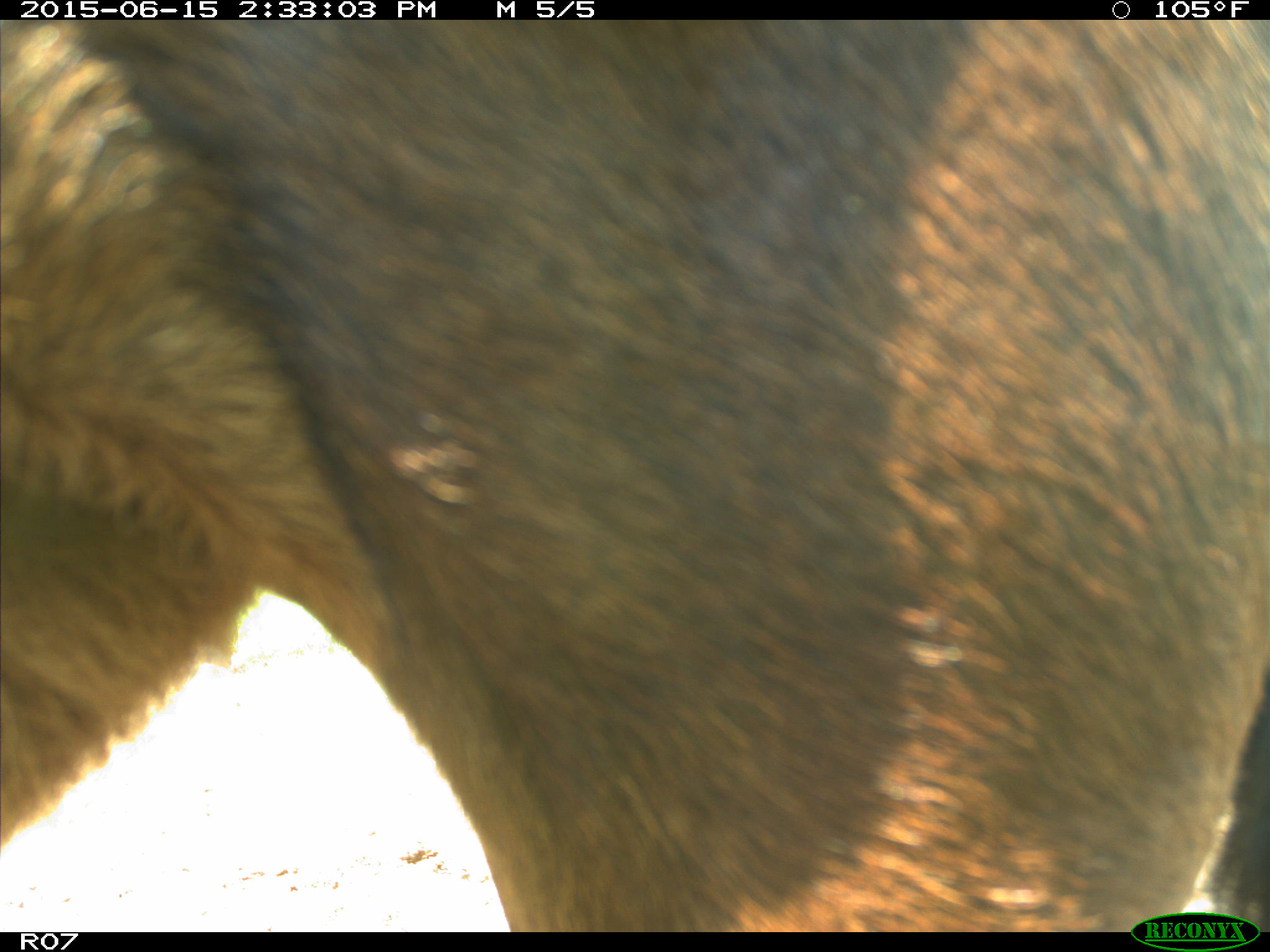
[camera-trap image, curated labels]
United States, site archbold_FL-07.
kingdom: Animalia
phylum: Chordata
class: Mammalia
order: Artiodactyla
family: Bovidae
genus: Bos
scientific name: Bos taurus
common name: domestic cow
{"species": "Bos taurus (domestic cow)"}